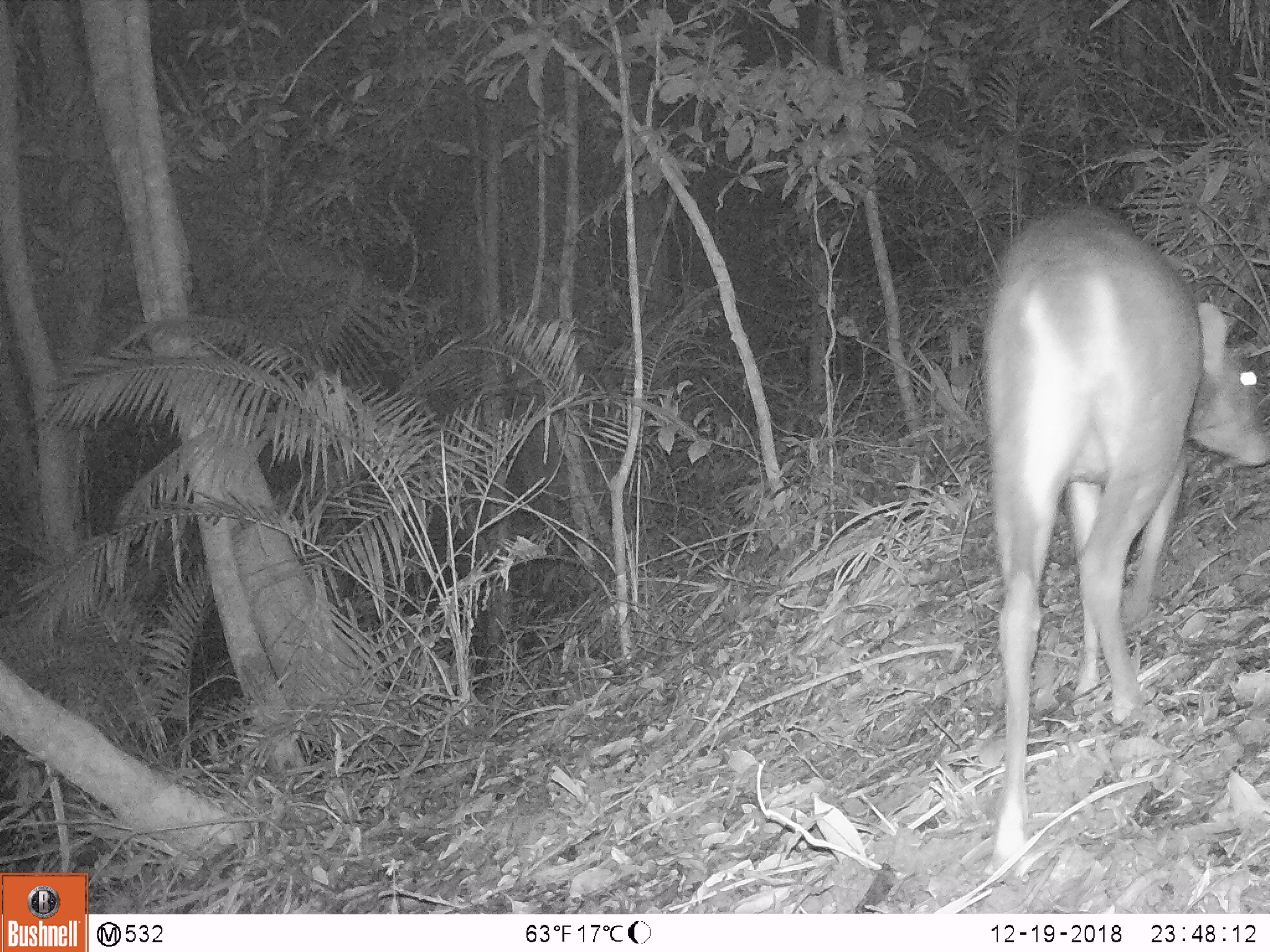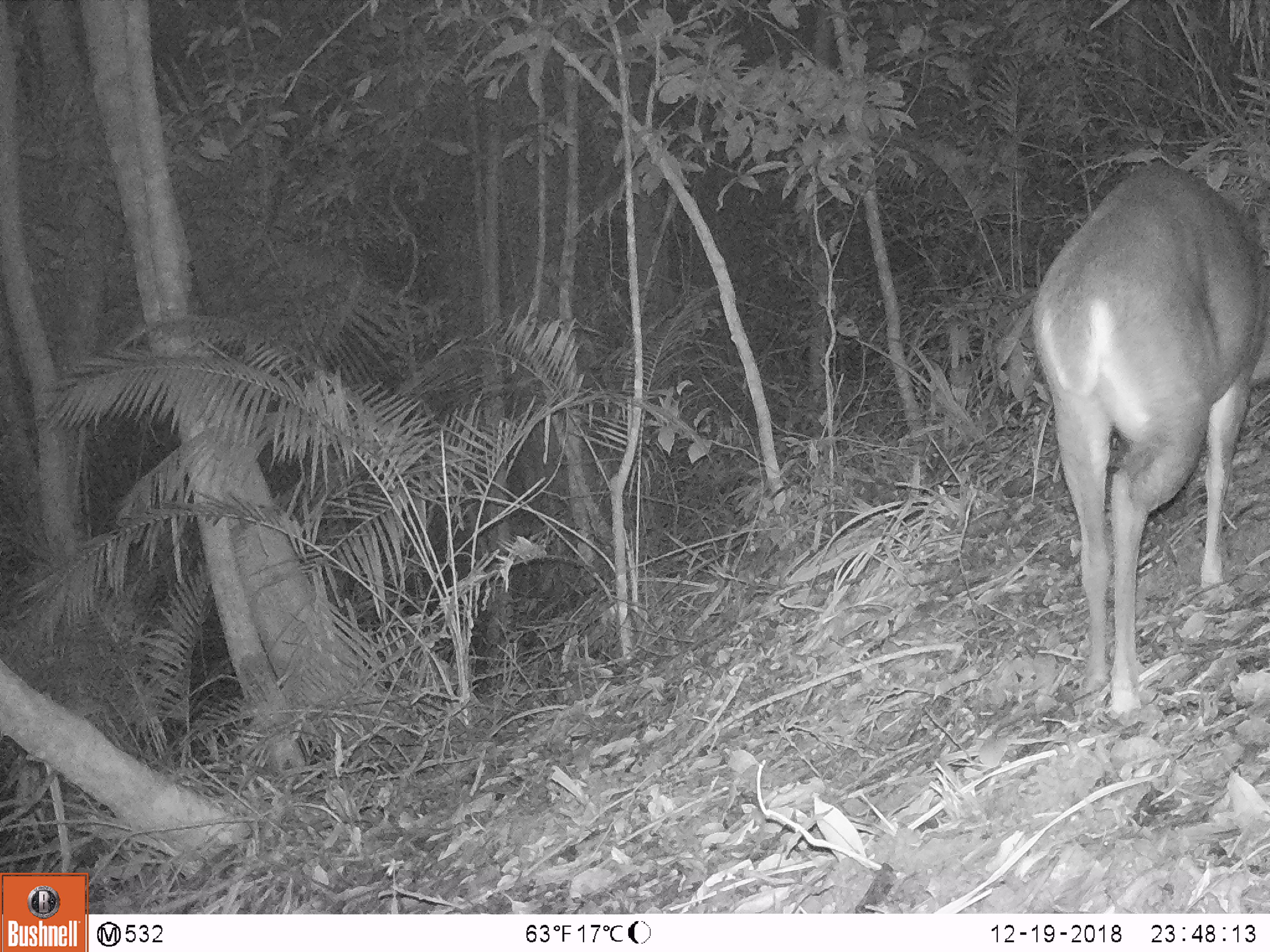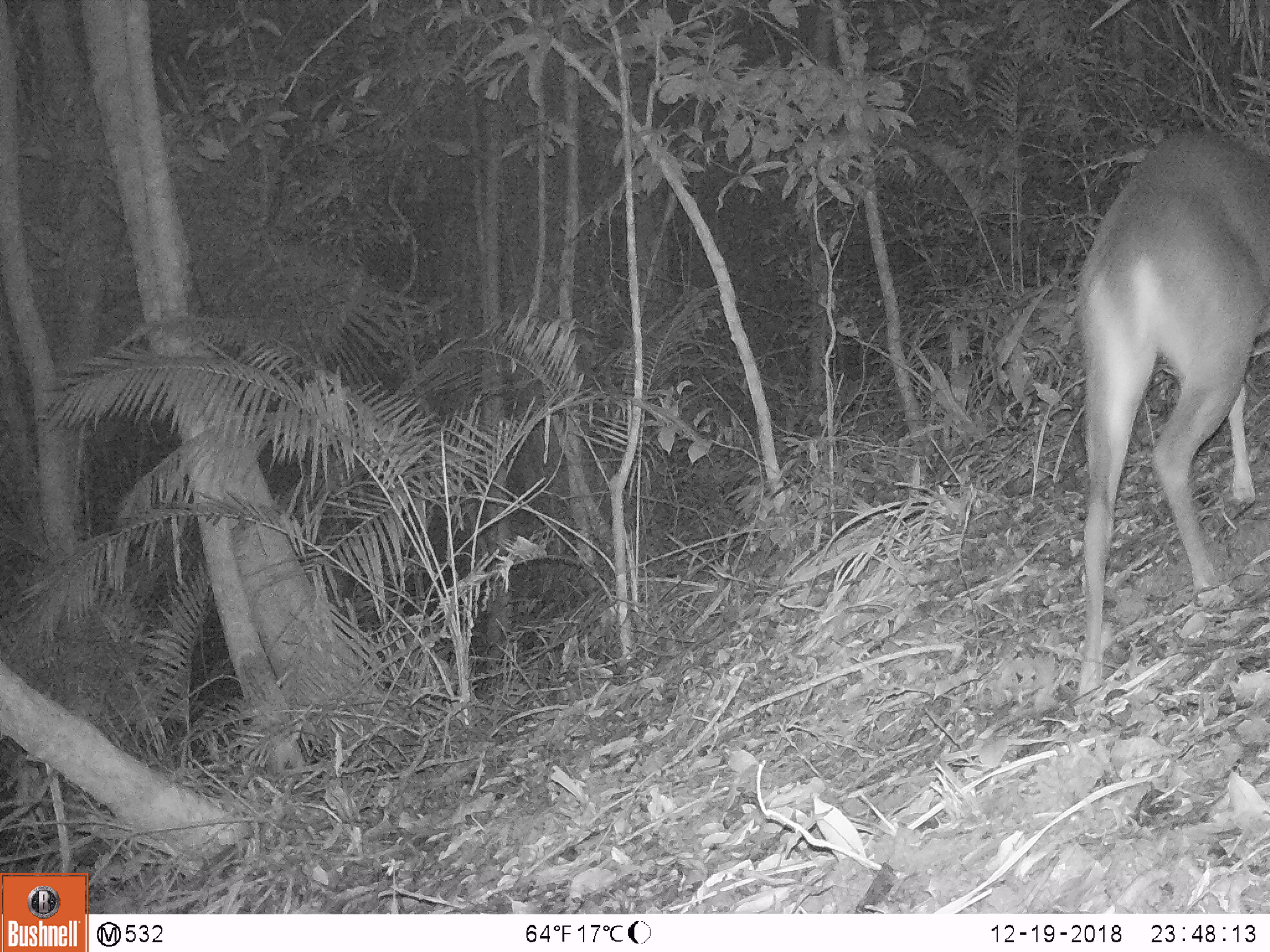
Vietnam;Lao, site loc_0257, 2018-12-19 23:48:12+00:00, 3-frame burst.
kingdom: Animalia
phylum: Chordata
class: Mammalia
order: Artiodactyla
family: Cervidae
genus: Muntiacus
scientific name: Muntiacus vuquangensis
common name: large-antlered muntjac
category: large antlered muntjac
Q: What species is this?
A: Large antlered muntjac (large-antlered muntjac) (Muntiacus vuquangensis).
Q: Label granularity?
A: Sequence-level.